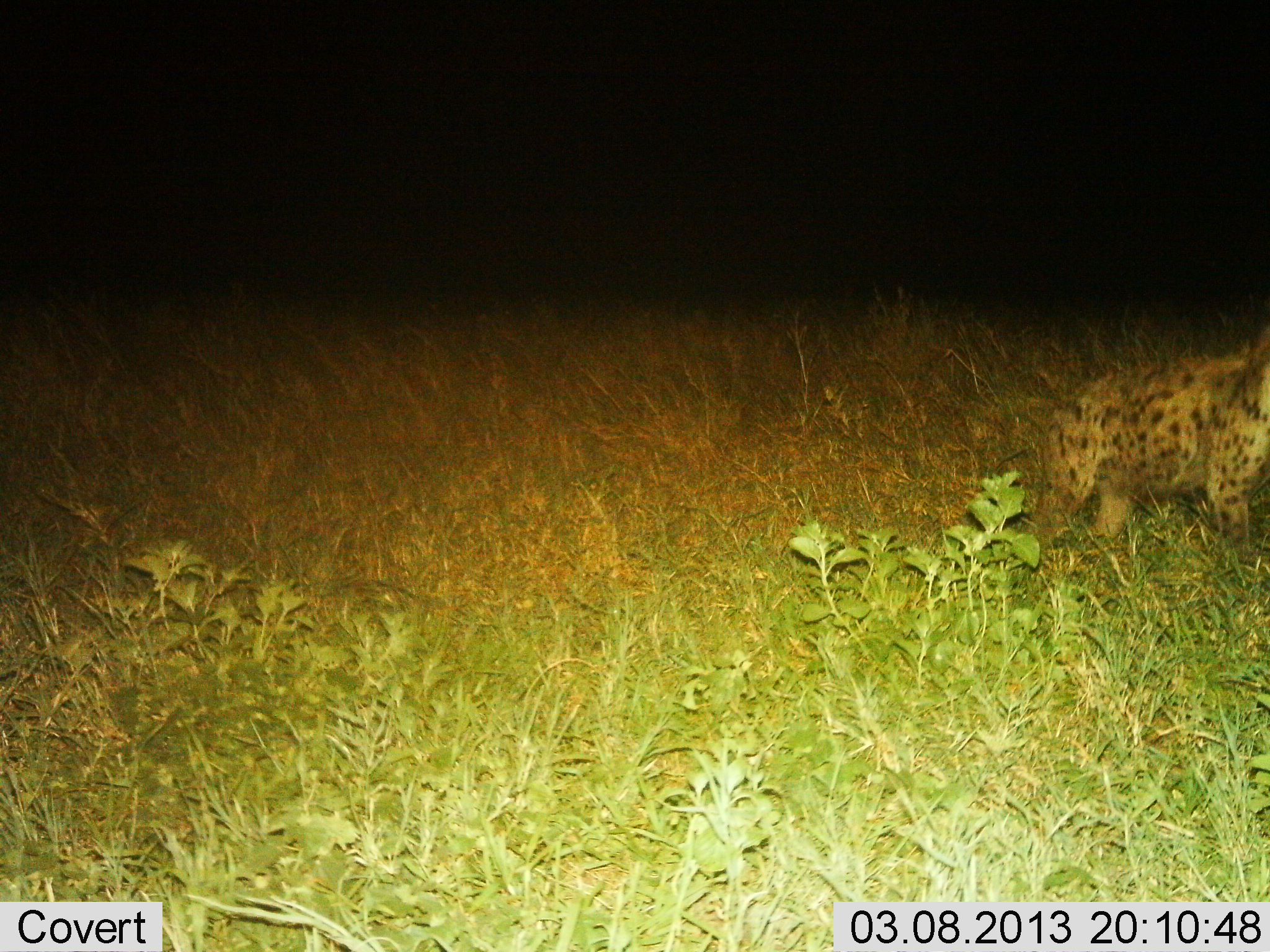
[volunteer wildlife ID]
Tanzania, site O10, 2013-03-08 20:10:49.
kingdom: Animalia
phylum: Chordata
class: Mammalia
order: Carnivora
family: Hyaenidae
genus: Crocuta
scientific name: Crocuta crocuta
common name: spotted hyena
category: hyenaspotted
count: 1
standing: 58%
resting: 0%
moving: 42%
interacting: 4%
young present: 0%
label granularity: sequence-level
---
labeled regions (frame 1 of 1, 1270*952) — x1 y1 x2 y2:
animal: 1032 331 1270 548